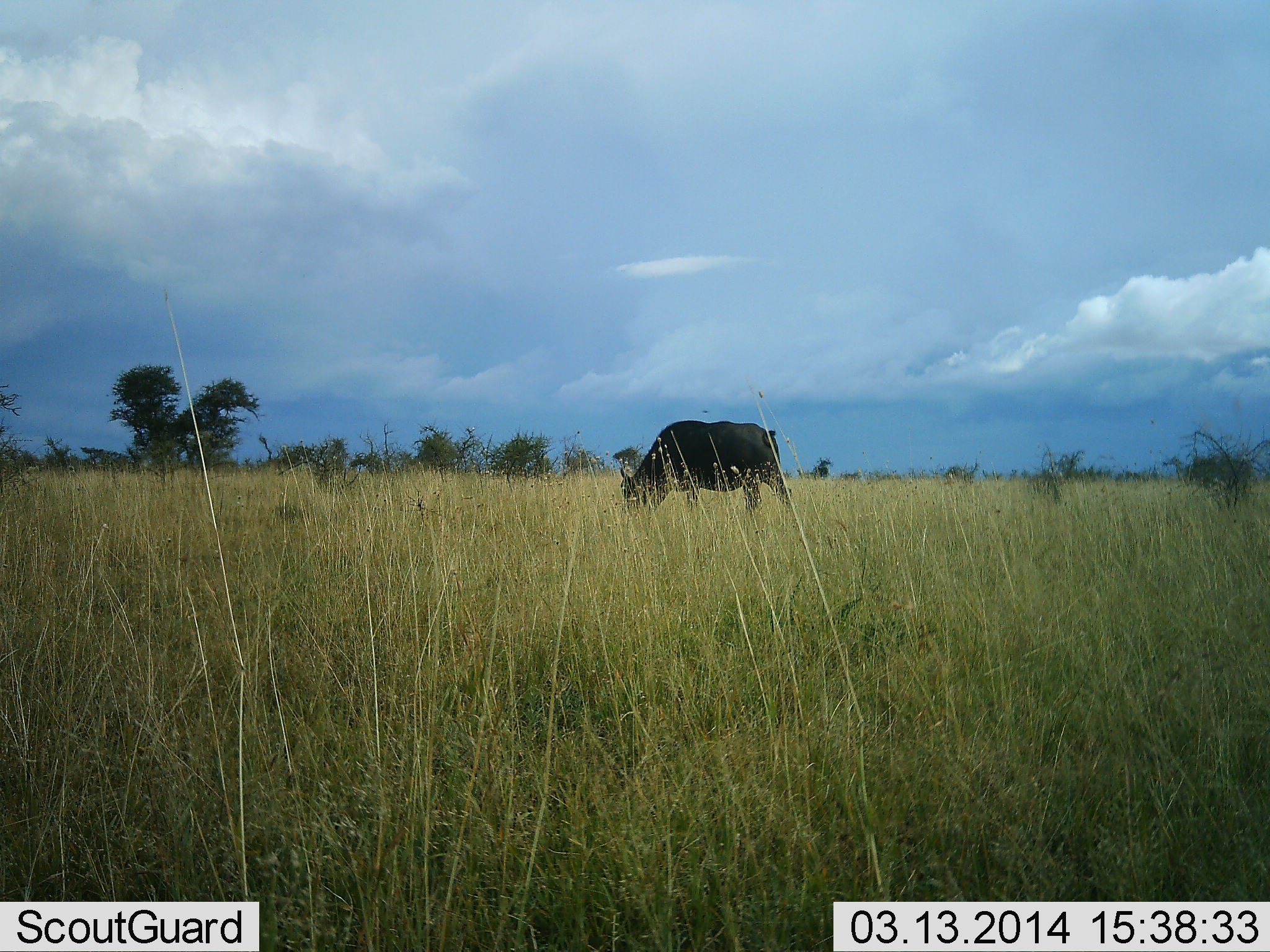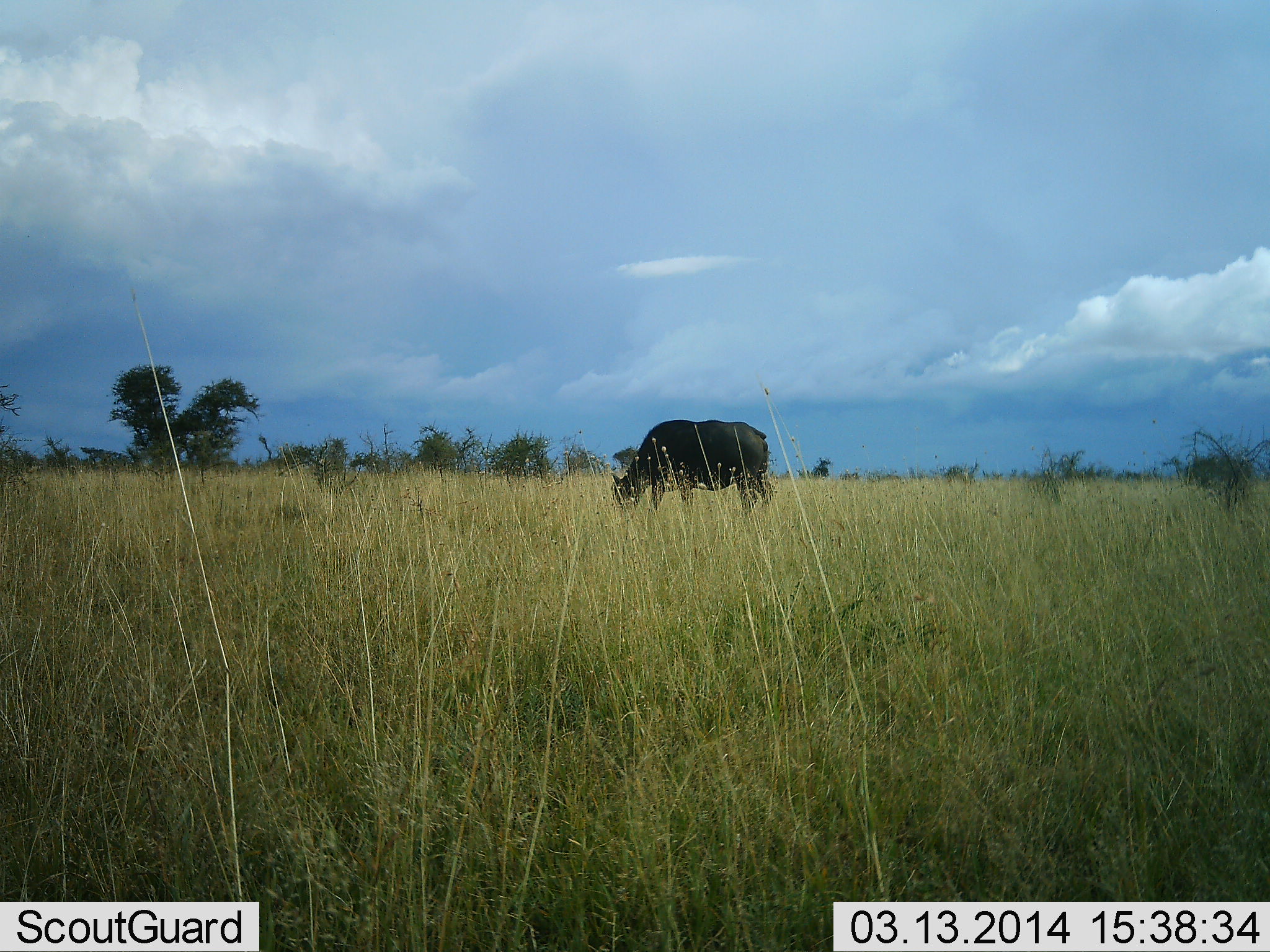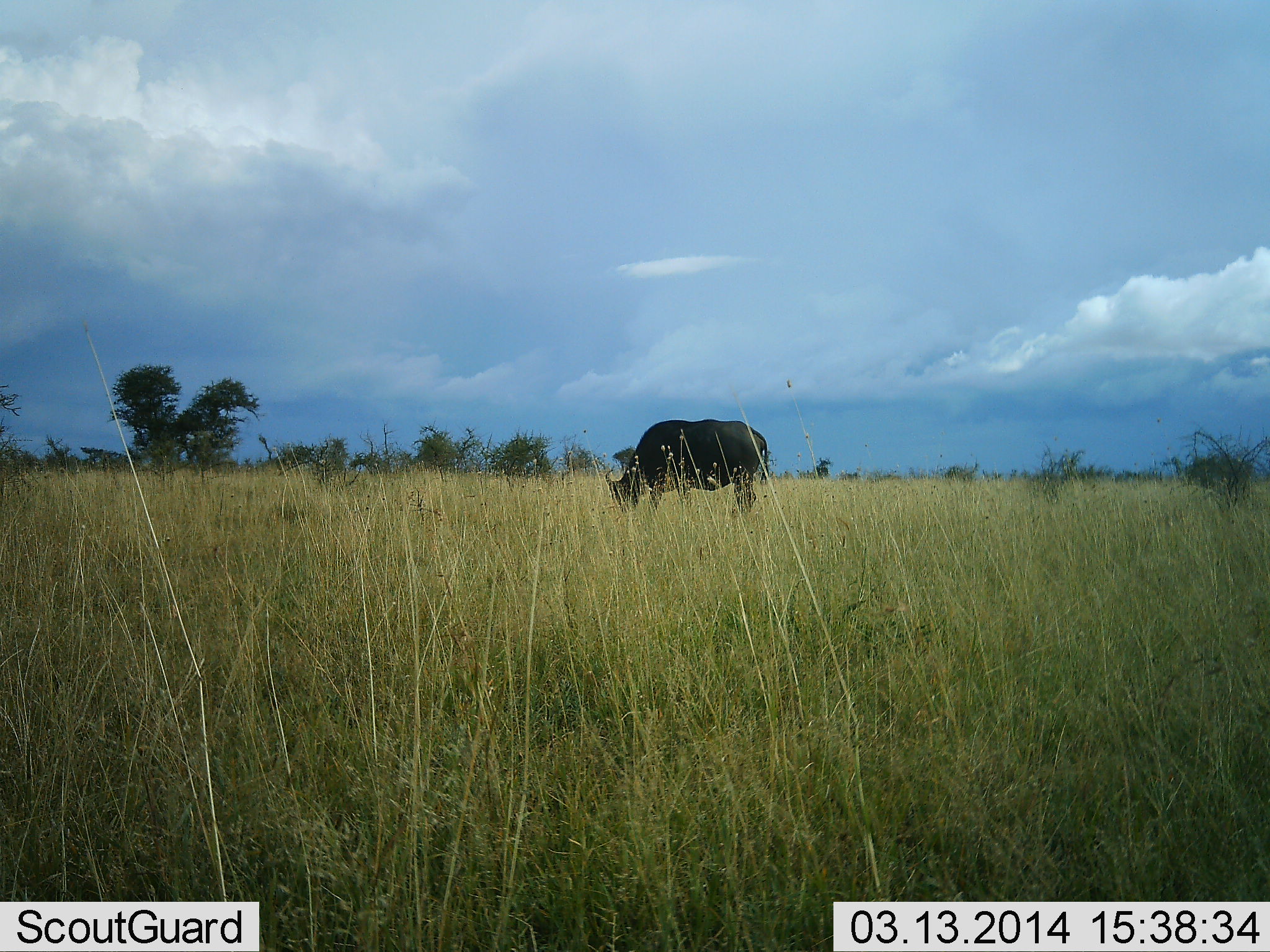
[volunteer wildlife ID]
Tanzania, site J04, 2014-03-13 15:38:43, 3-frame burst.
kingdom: Animalia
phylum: Chordata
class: Mammalia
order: Artiodactyla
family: Bovidae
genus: Syncerus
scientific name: Syncerus caffer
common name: cape buffalo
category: buffalo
Buffalo (cape buffalo) (Syncerus caffer), count 1. Behavior (volunteer vote fractions): standing 10%, resting 0%, moving 10%, interacting 0%. Young present (vote fraction): 0%. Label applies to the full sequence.